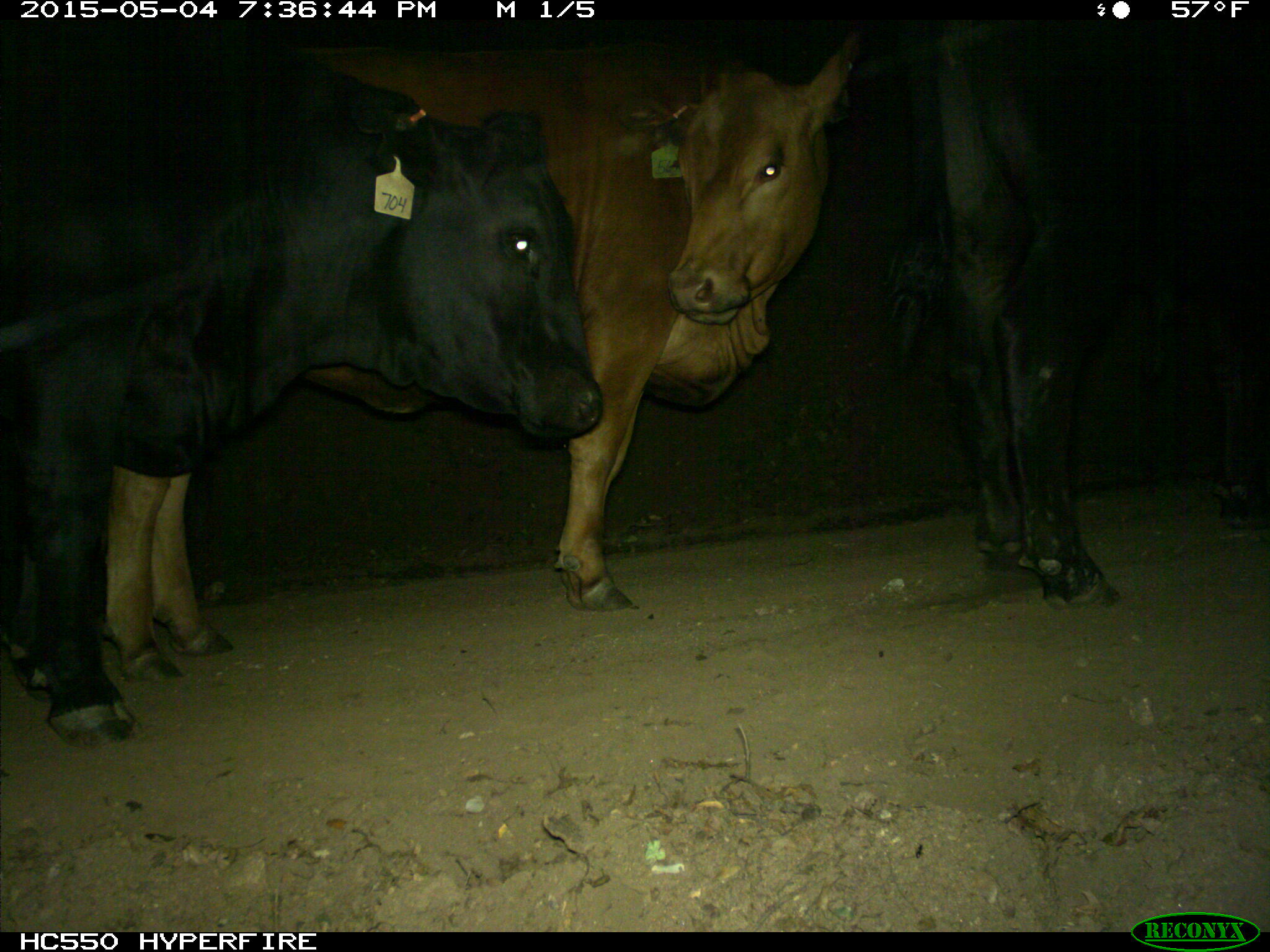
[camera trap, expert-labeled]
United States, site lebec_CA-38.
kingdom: Animalia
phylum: Chordata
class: Mammalia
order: Artiodactyla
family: Bovidae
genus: Bos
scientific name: Bos taurus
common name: domestic cow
Bos taurus (domestic cow).